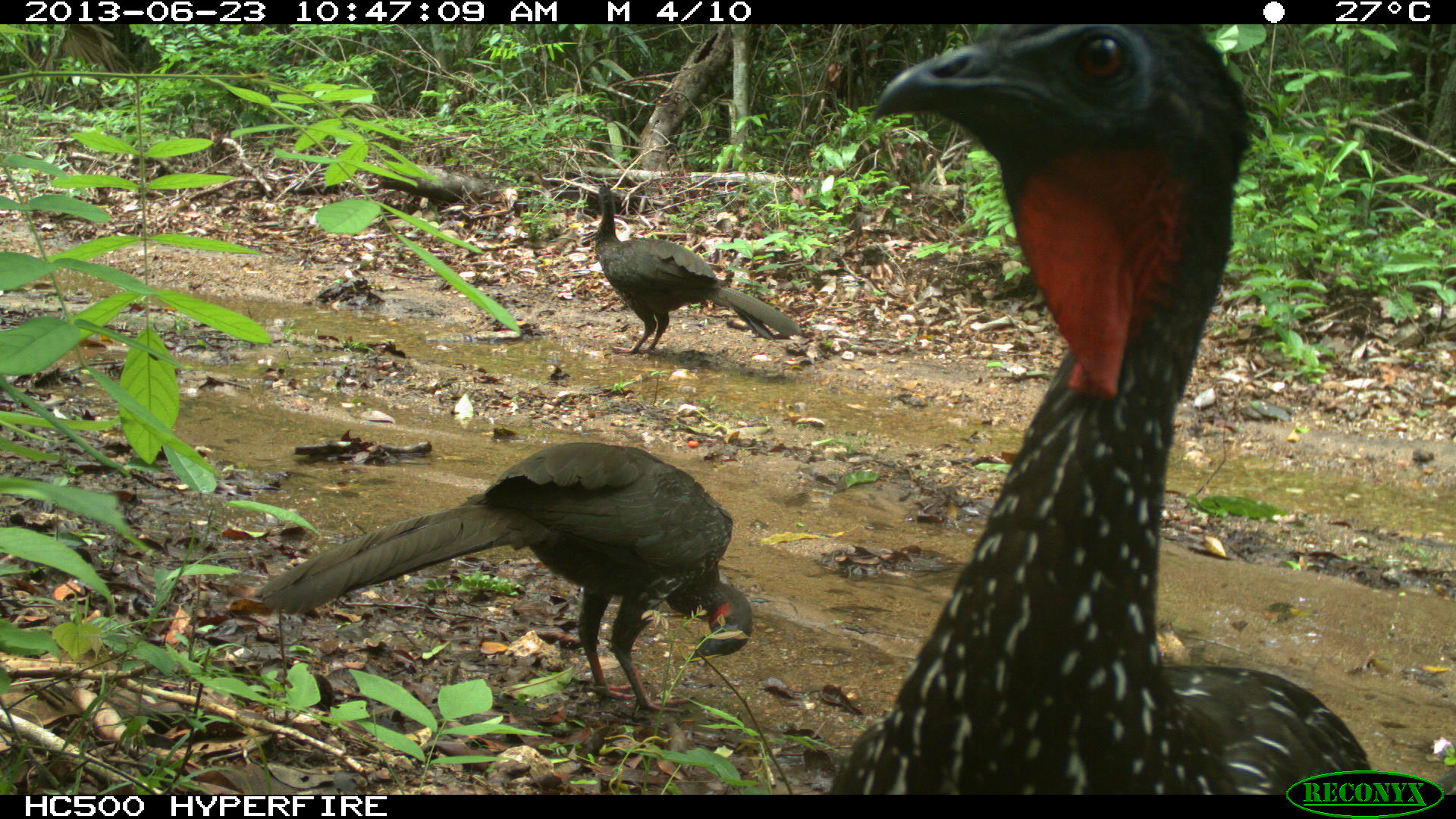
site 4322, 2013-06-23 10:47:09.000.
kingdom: Animalia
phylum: Chordata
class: Aves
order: Galliformes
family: Cracidae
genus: Penelope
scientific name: Penelope purpurascens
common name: crested guan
Penelope purpurascens (crested guan), count 4.